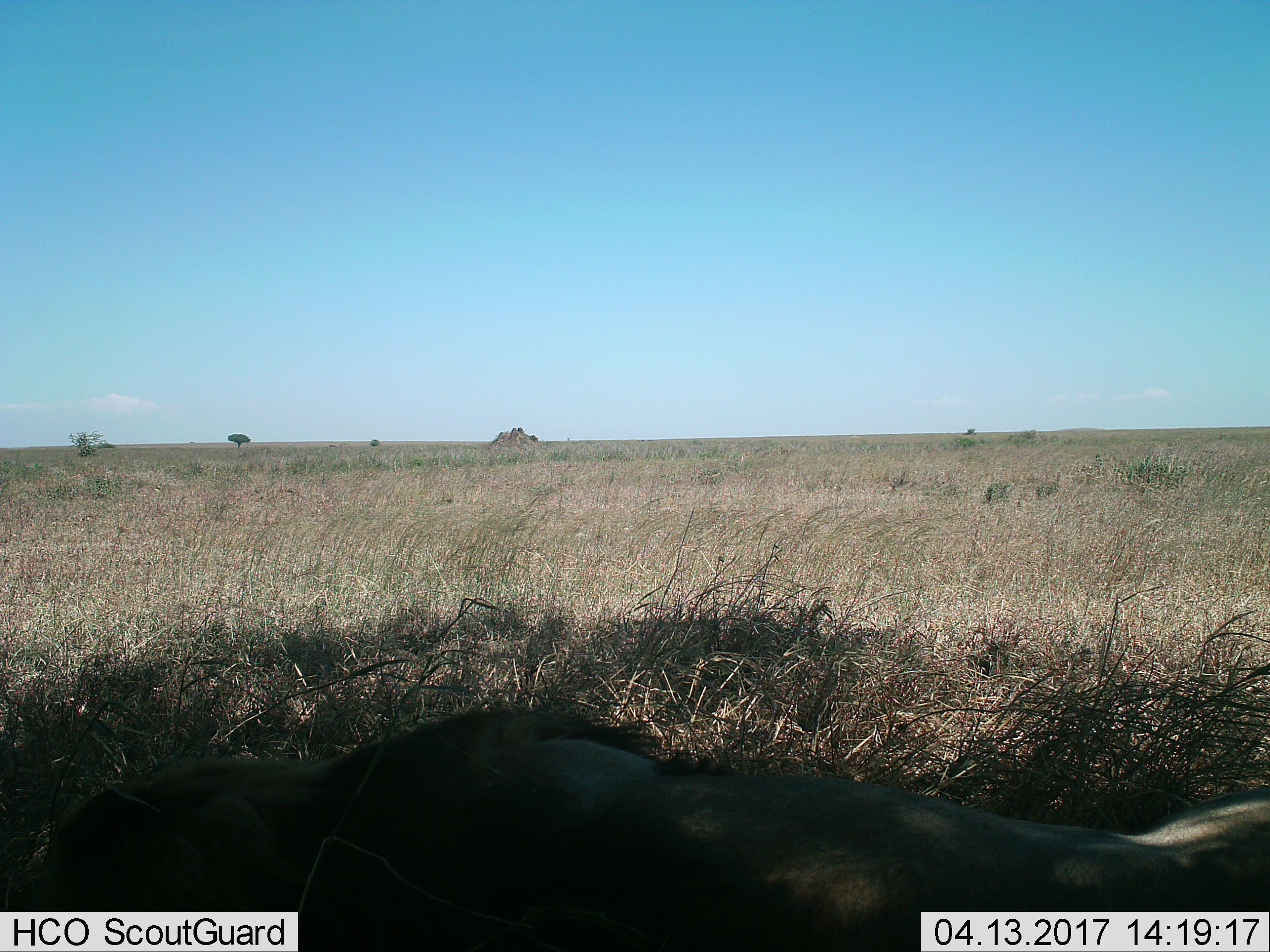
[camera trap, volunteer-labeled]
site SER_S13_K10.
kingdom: Animalia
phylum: Chordata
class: Mammalia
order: Carnivora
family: Felidae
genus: Panthera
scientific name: Panthera leo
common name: lion male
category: lionmale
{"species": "lionmale (lion male) (Panthera leo)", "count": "1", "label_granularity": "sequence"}